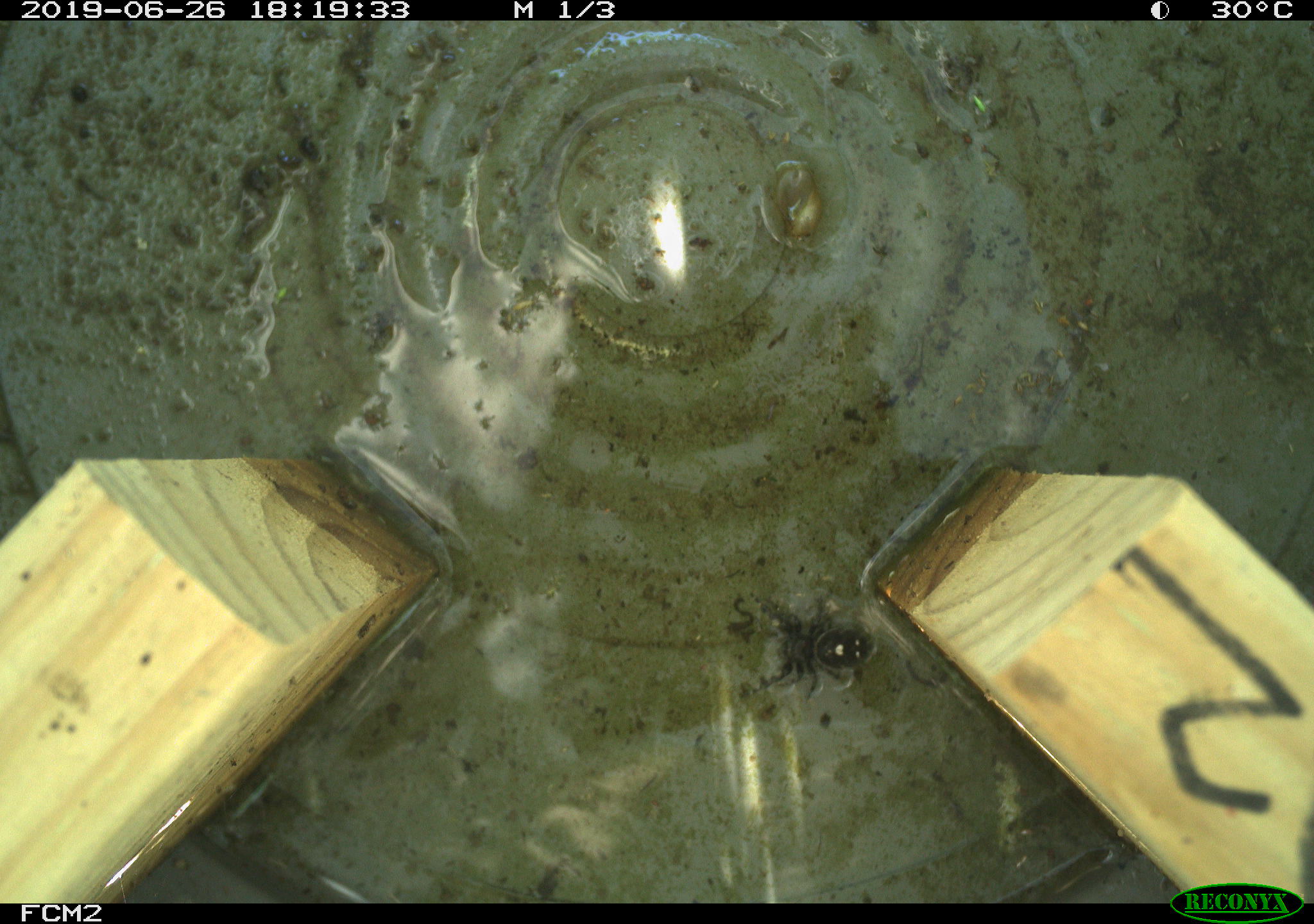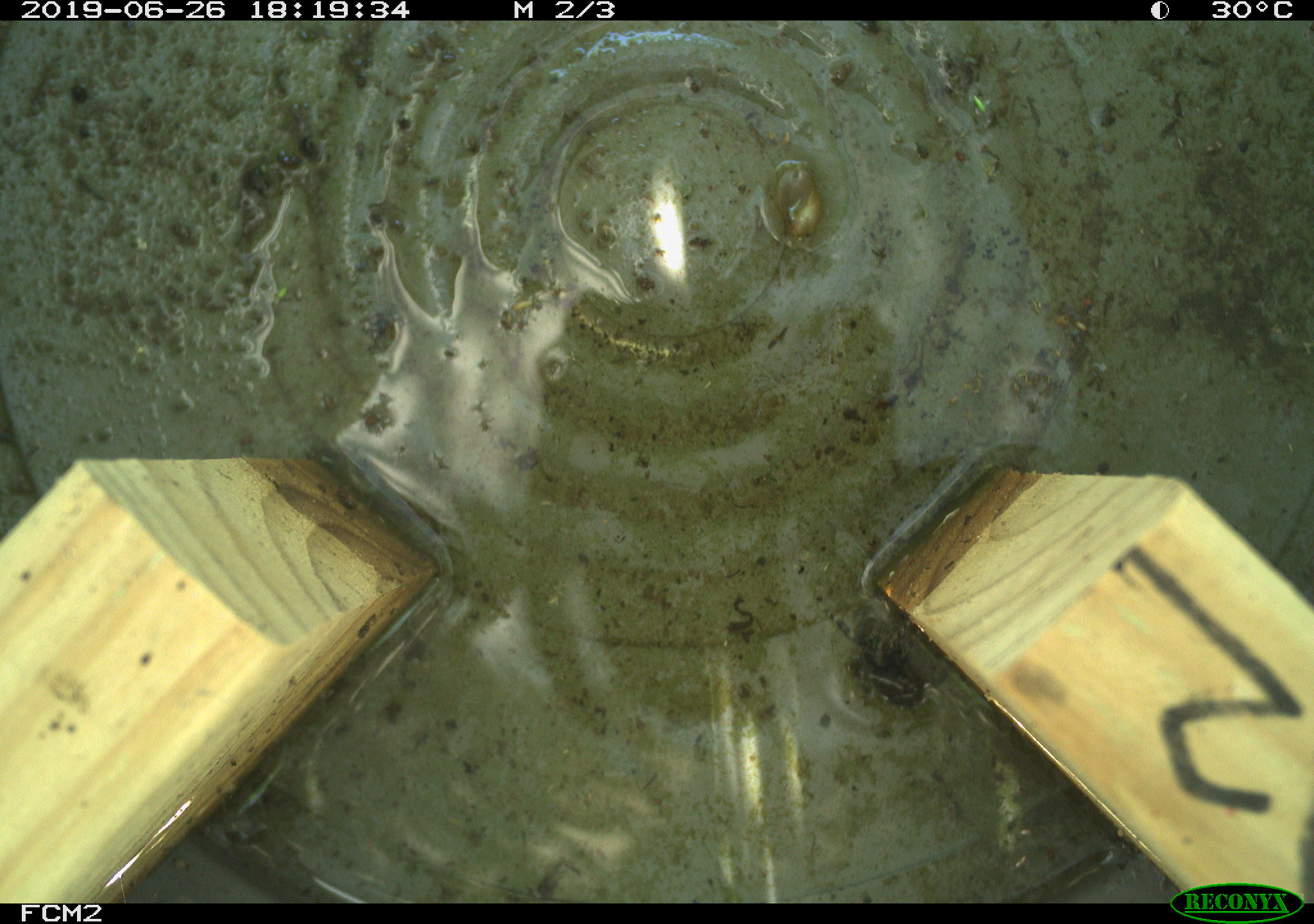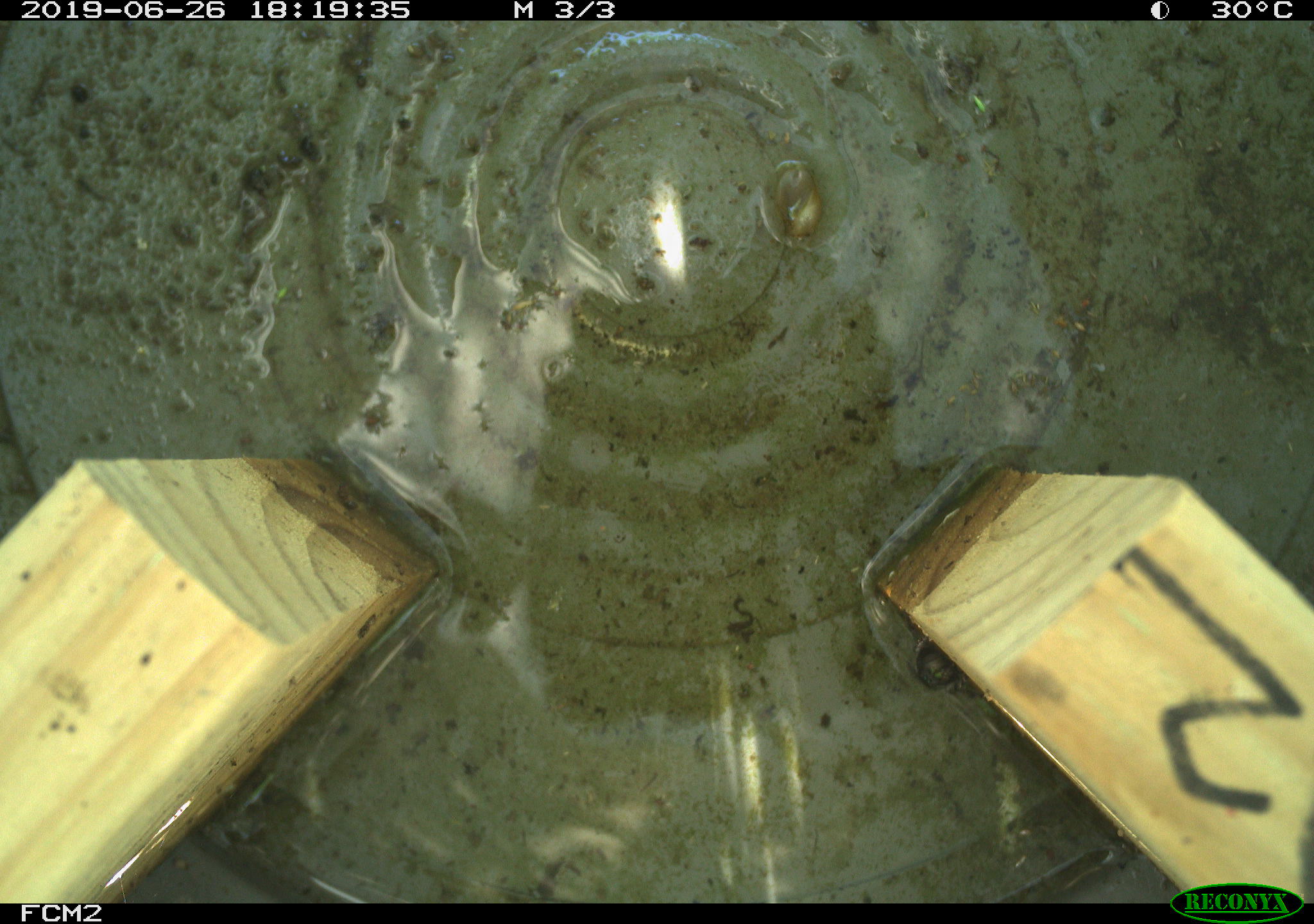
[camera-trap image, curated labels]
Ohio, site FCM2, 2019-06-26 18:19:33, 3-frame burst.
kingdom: Animalia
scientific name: Animalia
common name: animal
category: invertebrate